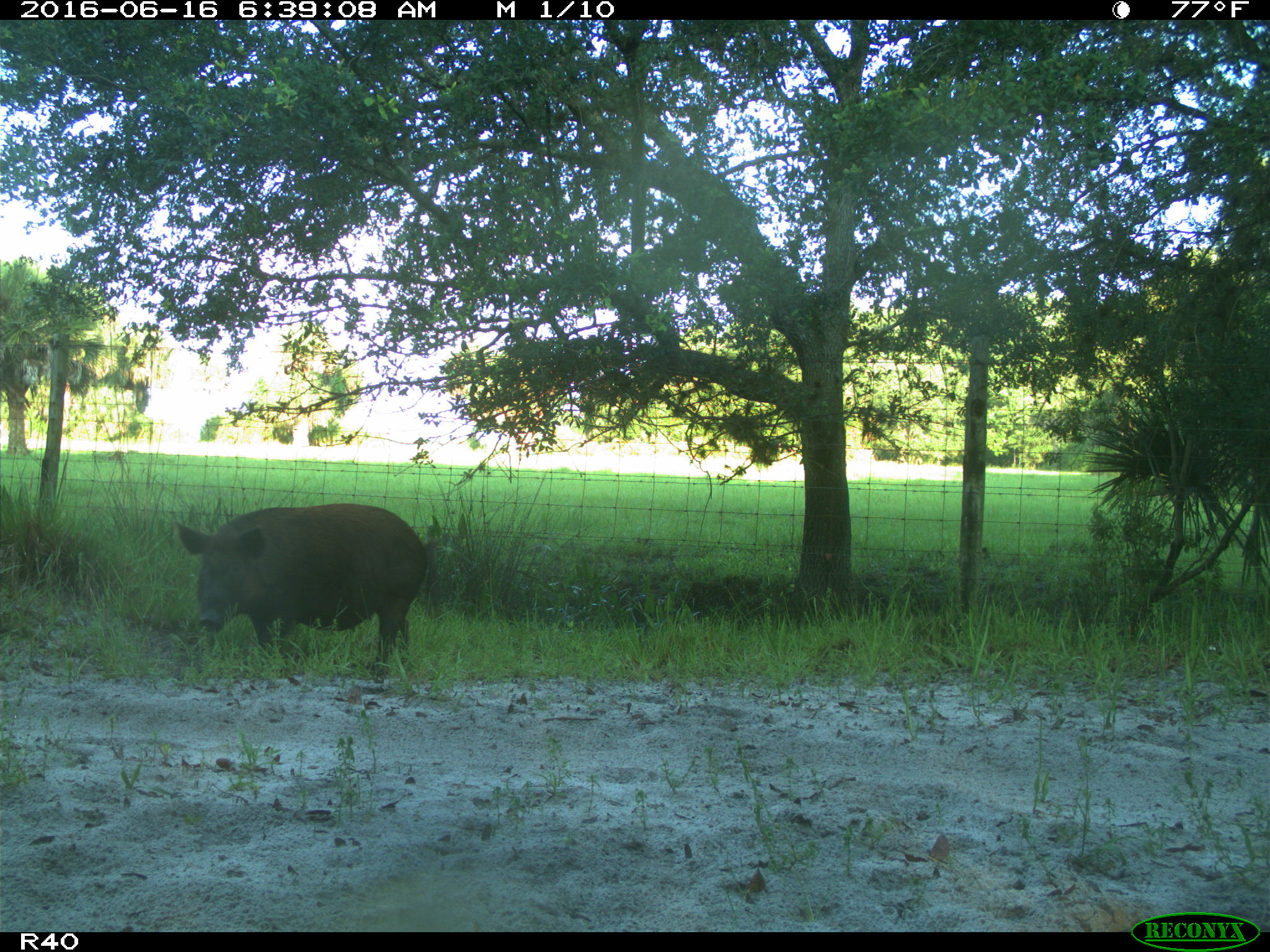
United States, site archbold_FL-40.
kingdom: Animalia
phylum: Chordata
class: Mammalia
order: Artiodactyla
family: Suidae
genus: Sus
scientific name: Sus scrofa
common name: wild boar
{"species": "Sus scrofa (wild boar)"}